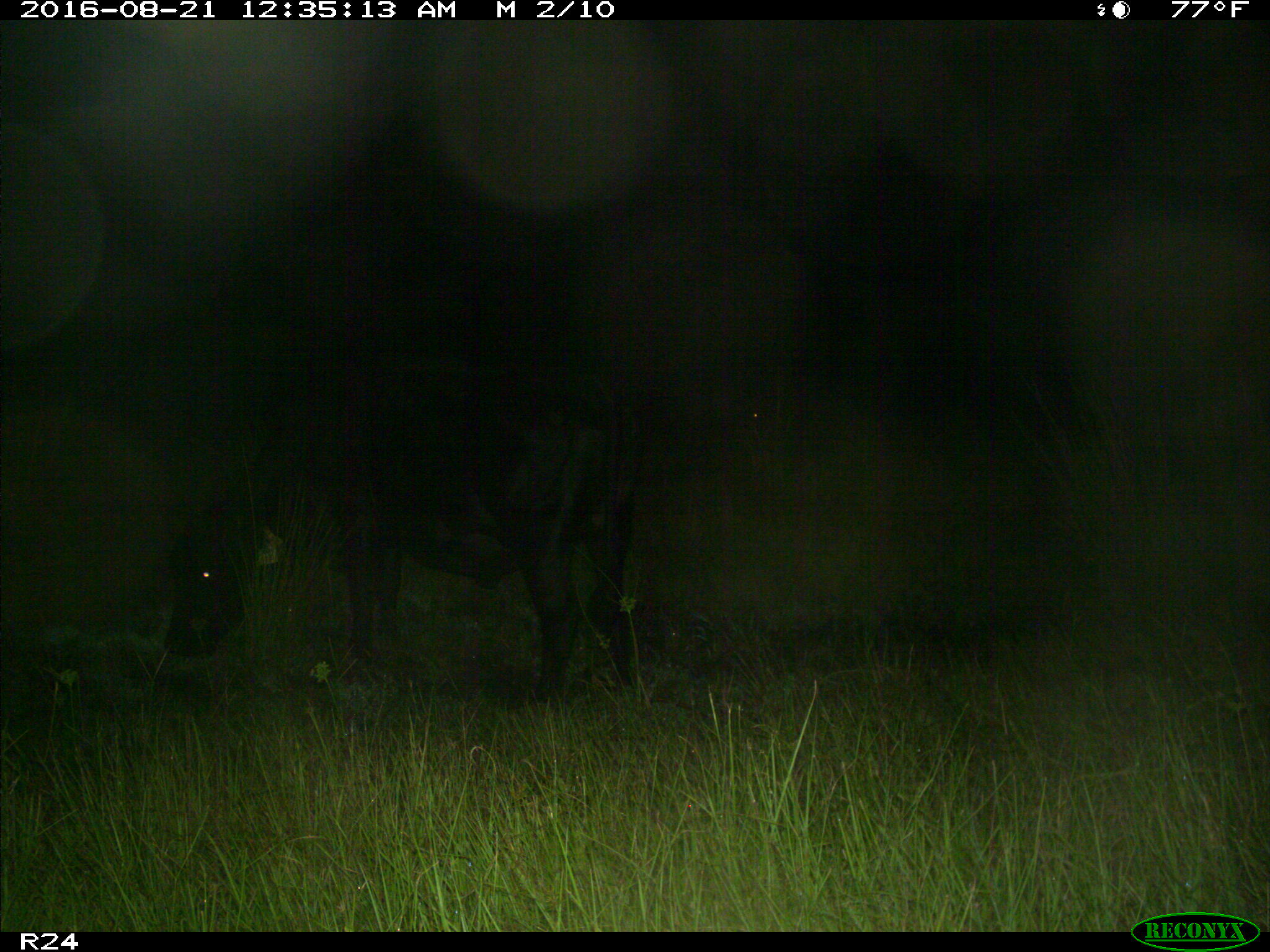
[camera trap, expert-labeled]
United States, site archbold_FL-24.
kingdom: Animalia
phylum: Chordata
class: Mammalia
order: Artiodactyla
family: Bovidae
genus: Bos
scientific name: Bos taurus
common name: domestic cow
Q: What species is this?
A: Bos taurus (domestic cow).